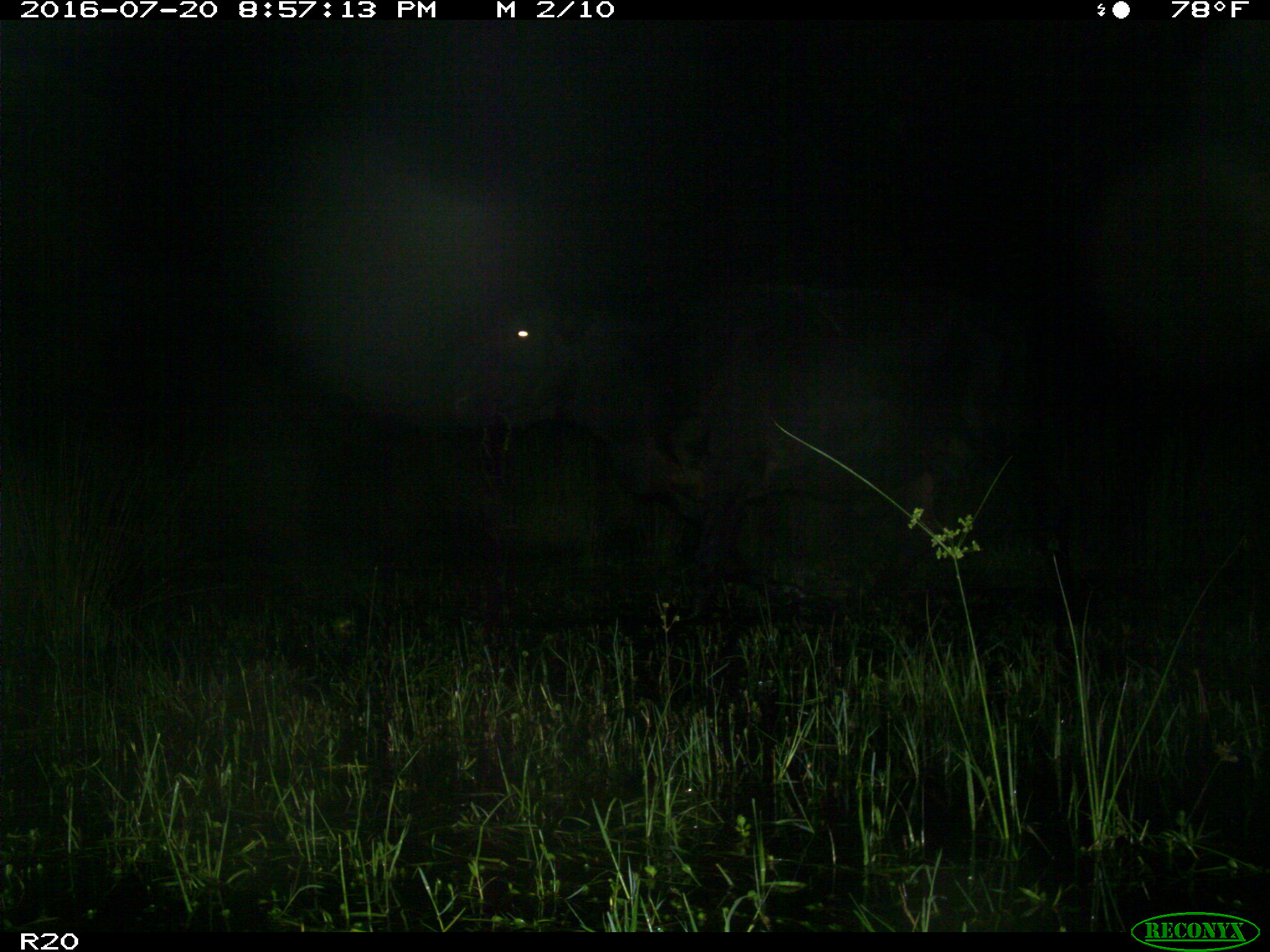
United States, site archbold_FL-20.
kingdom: Animalia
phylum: Chordata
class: Mammalia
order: Artiodactyla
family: Bovidae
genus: Bos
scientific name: Bos taurus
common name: domestic cow